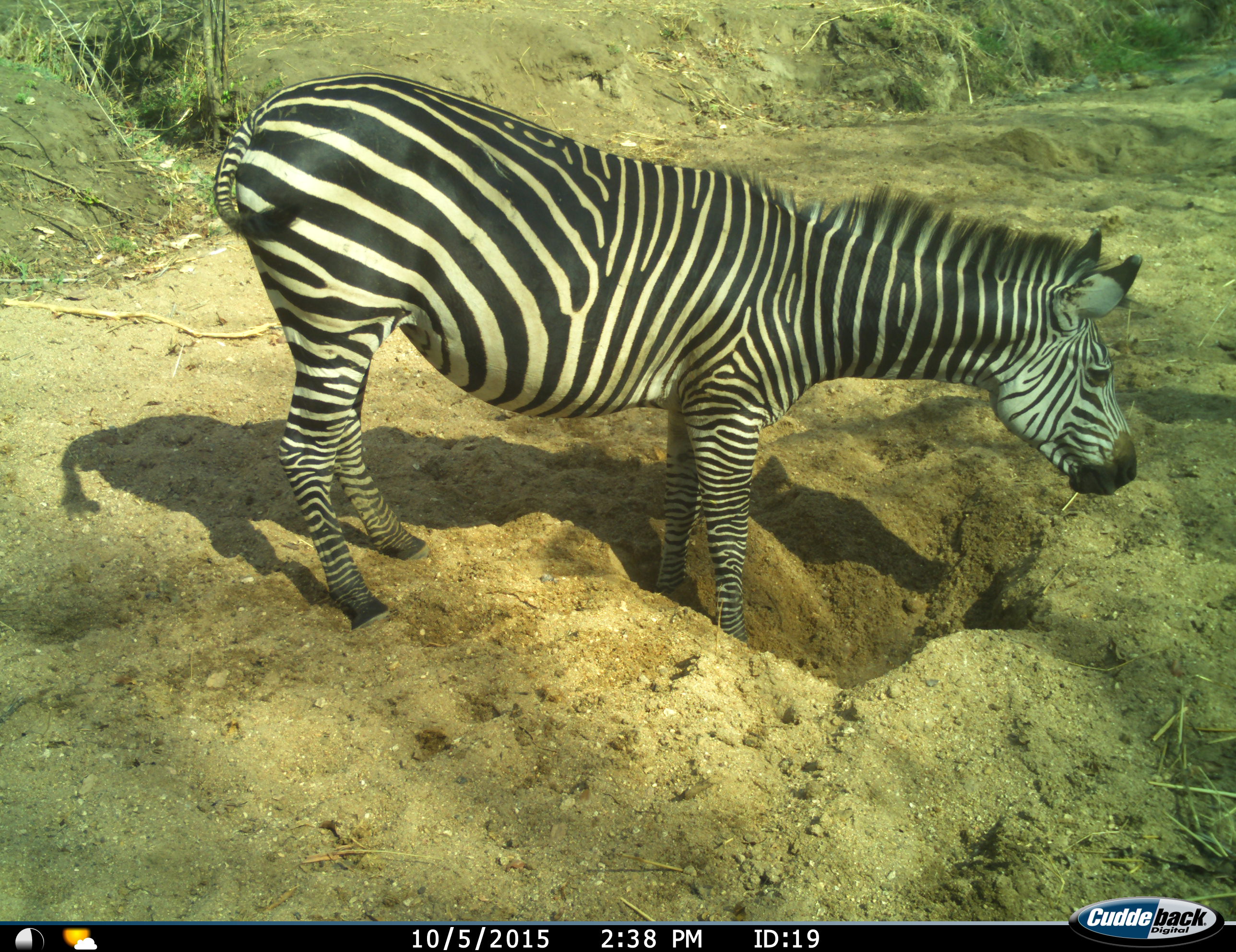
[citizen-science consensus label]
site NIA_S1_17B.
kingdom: Animalia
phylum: Chordata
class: Mammalia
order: Perissodactyla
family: Equidae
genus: Equus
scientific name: Equus quagga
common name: plains zebra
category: zebraplains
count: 1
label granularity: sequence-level